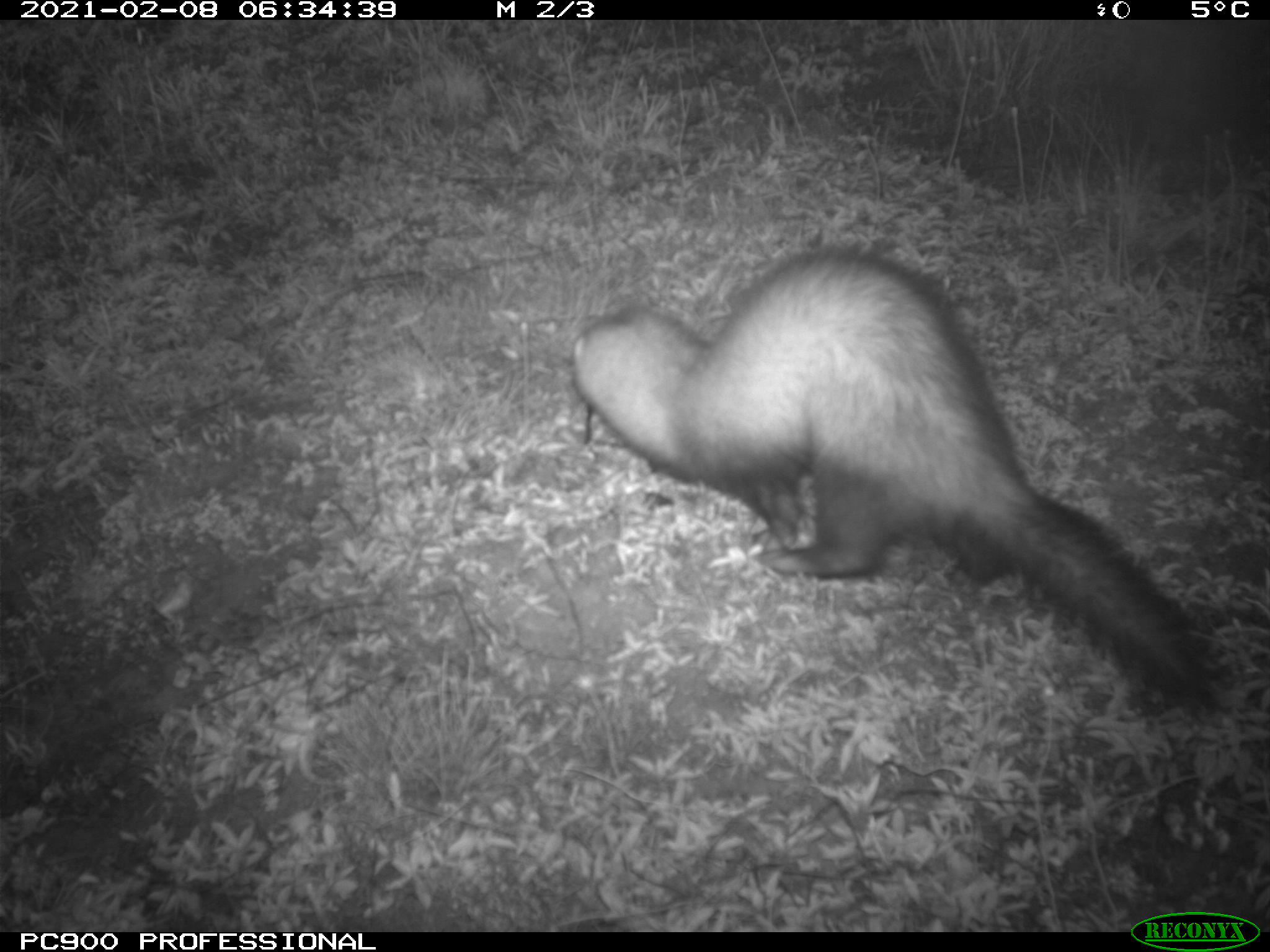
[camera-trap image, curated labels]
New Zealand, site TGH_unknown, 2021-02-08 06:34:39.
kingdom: Animalia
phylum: Chordata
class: Mammalia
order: Carnivora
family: Mustelidae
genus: Mustela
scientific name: Mustela furo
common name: ferret